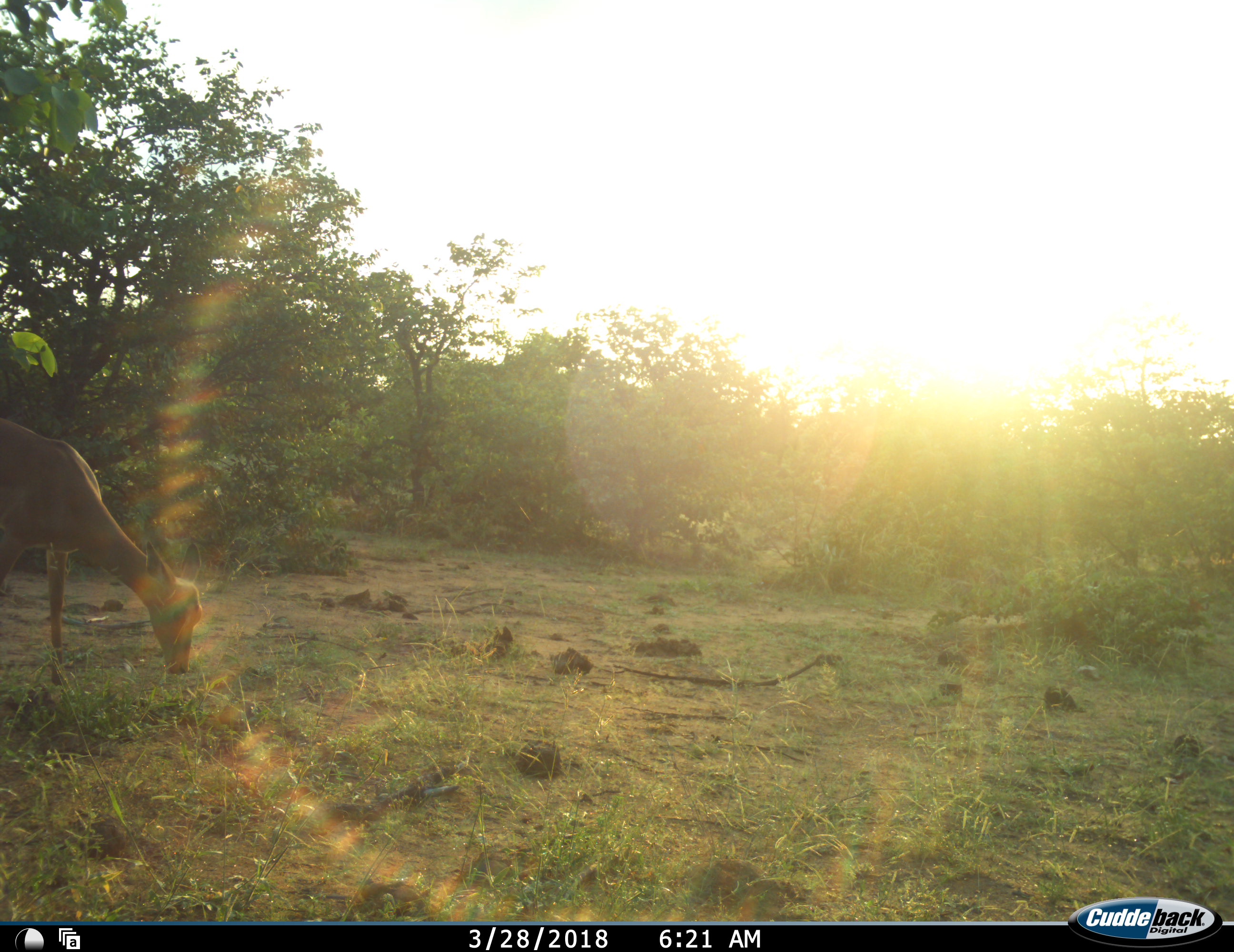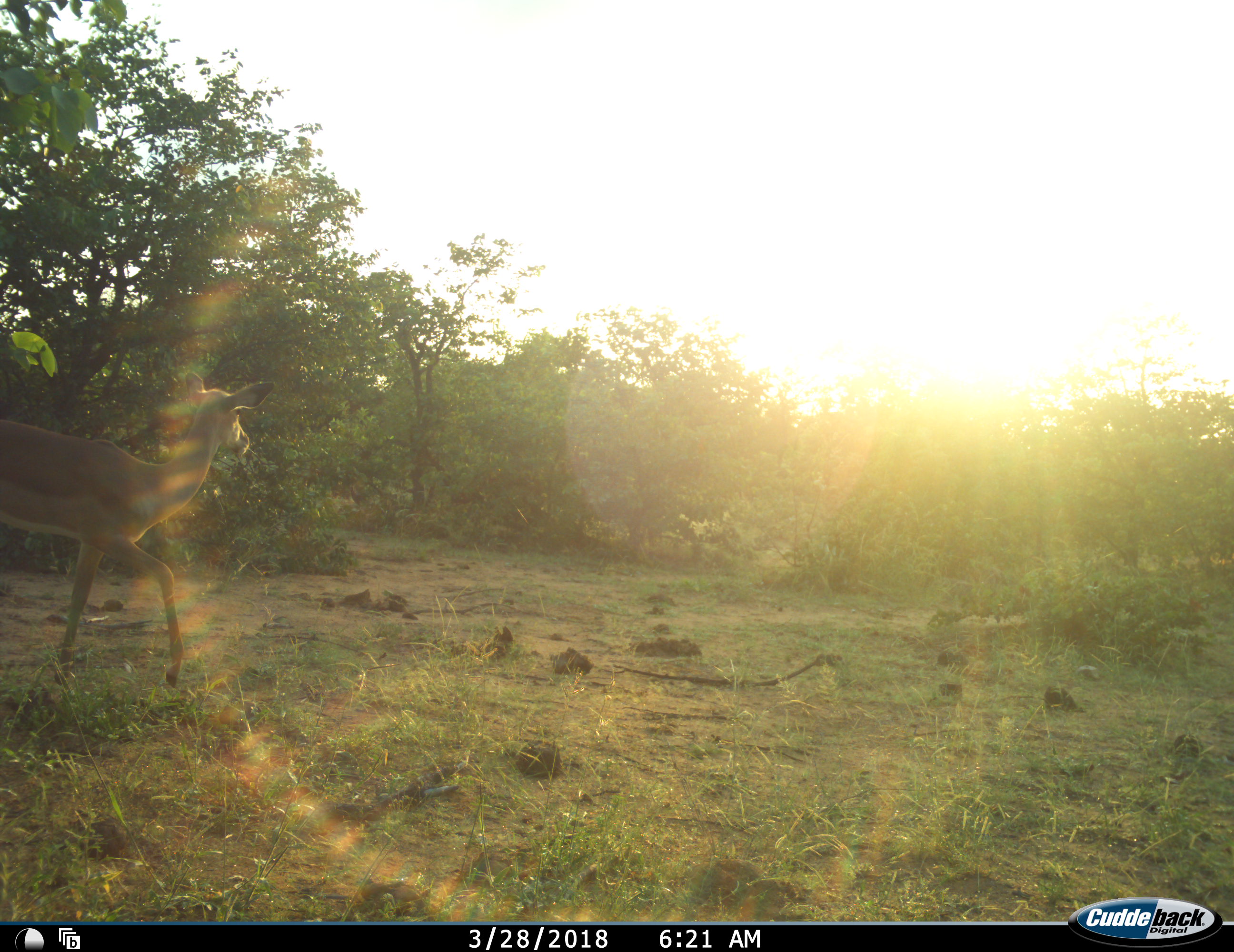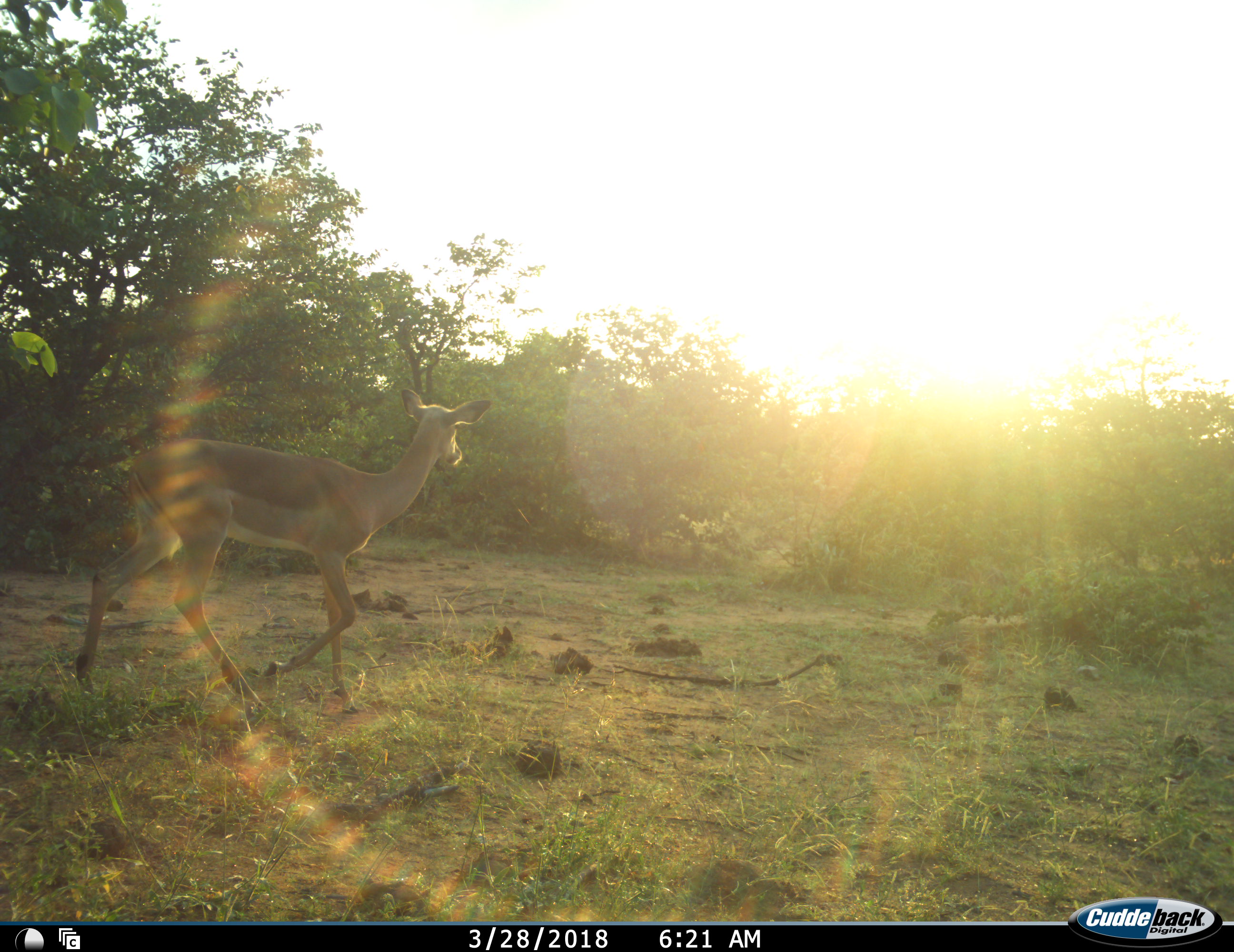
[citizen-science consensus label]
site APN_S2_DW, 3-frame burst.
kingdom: Animalia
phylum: Chordata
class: Mammalia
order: Artiodactyla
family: Bovidae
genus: Aepyceros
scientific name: Aepyceros melampus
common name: impala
Impala (Aepyceros melampus), count 1. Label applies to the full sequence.